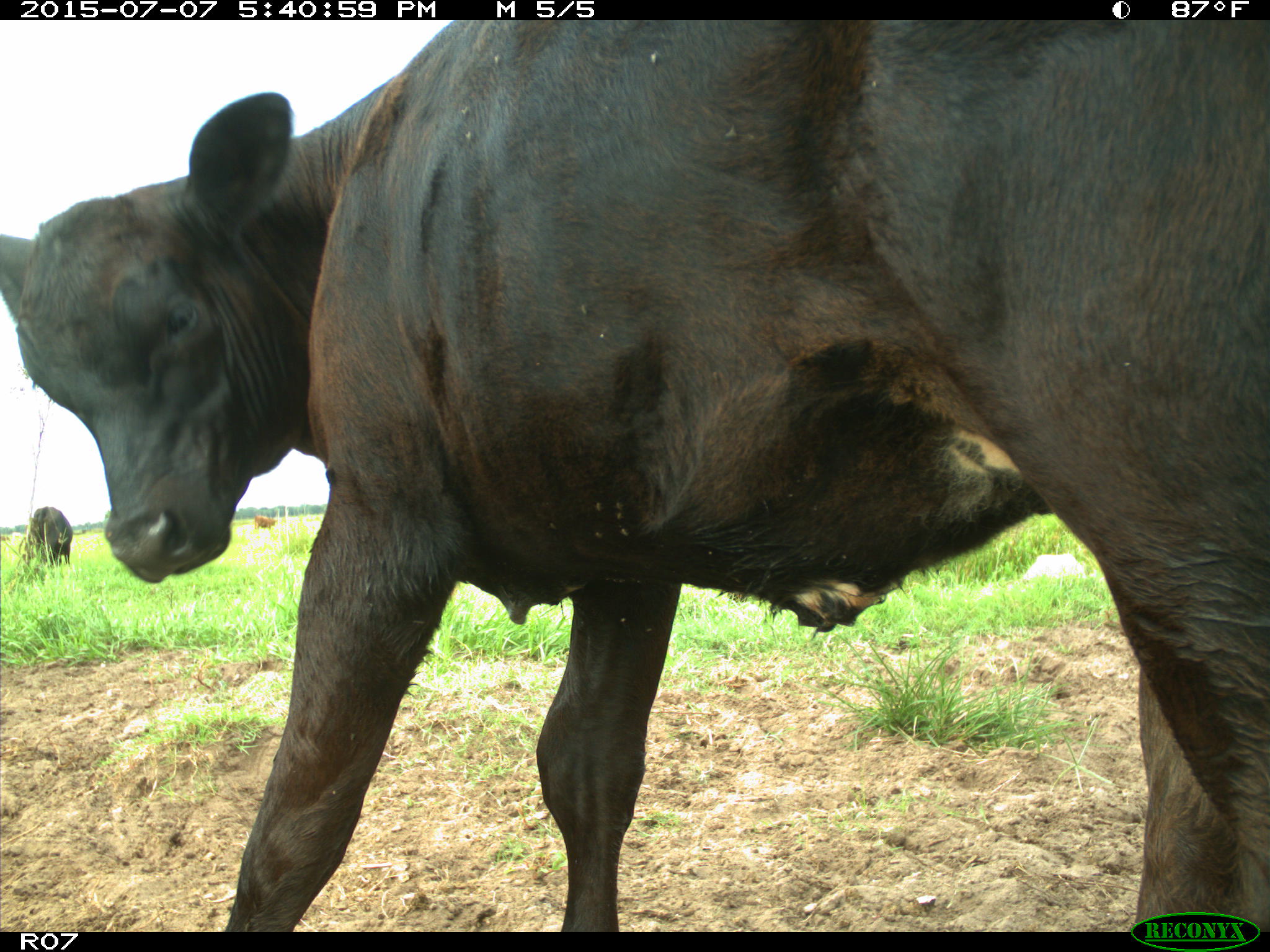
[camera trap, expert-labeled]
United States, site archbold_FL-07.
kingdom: Animalia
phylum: Chordata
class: Mammalia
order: Artiodactyla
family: Bovidae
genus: Bos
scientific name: Bos taurus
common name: domestic cow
Bos taurus (domestic cow).